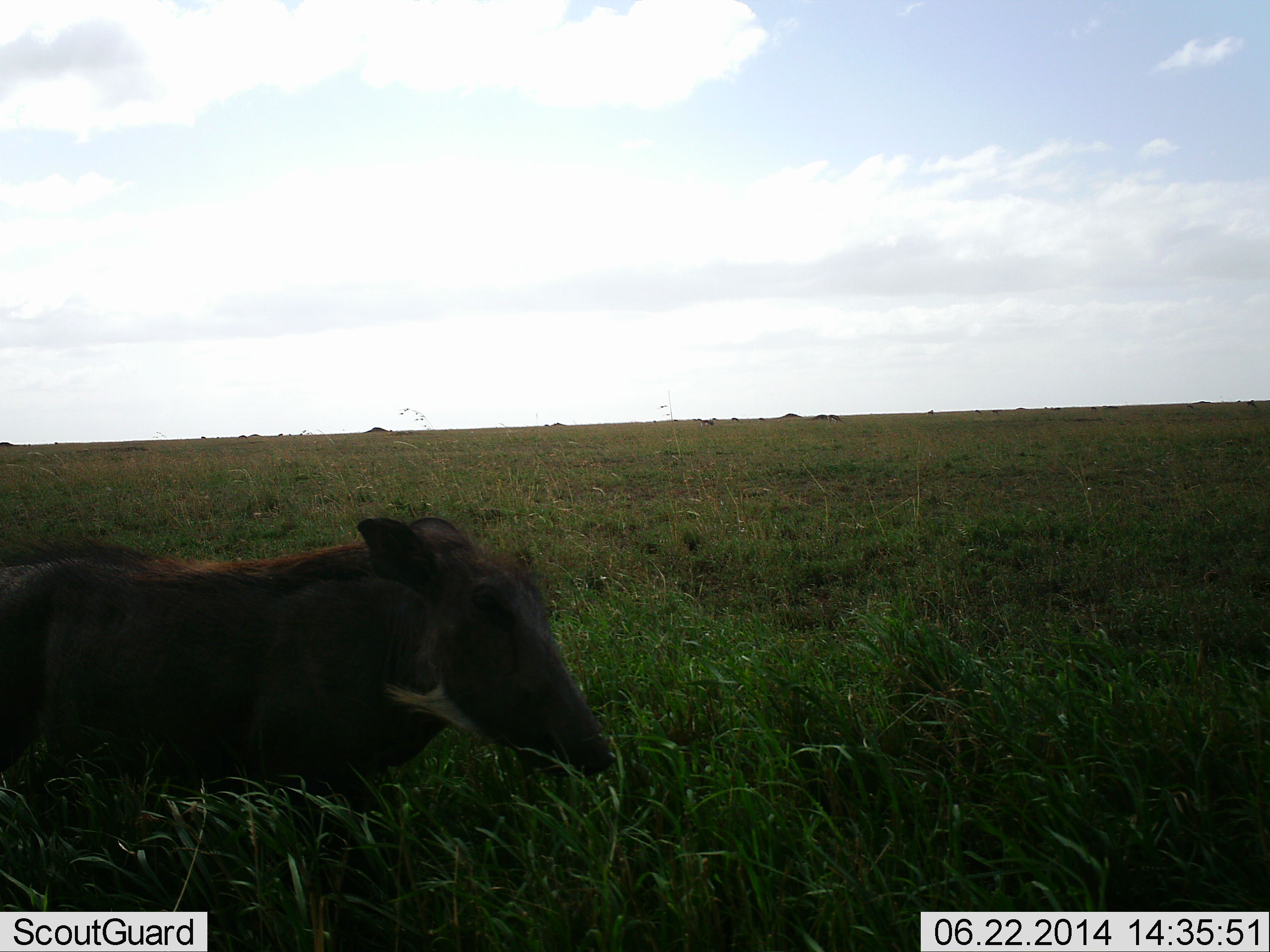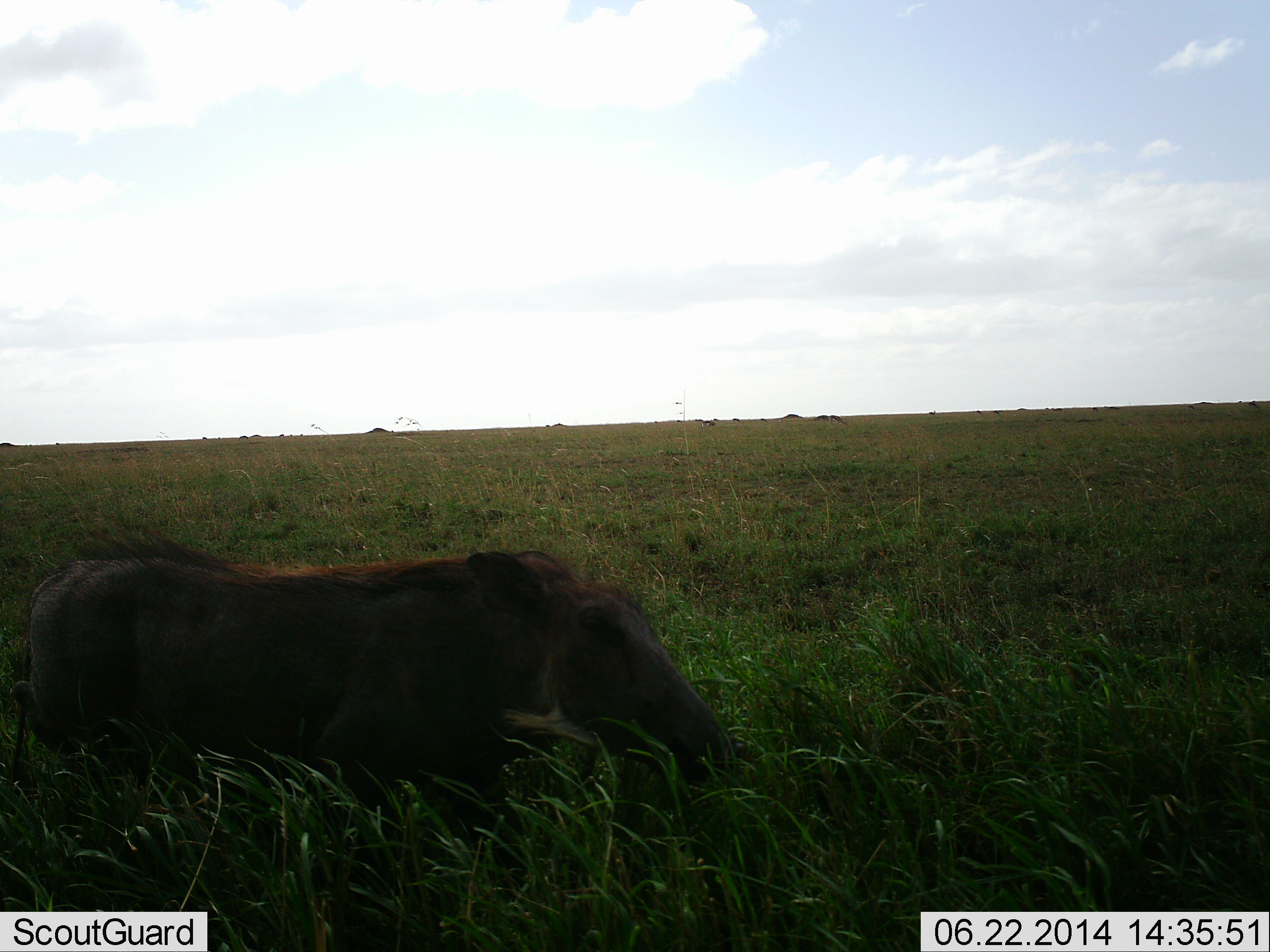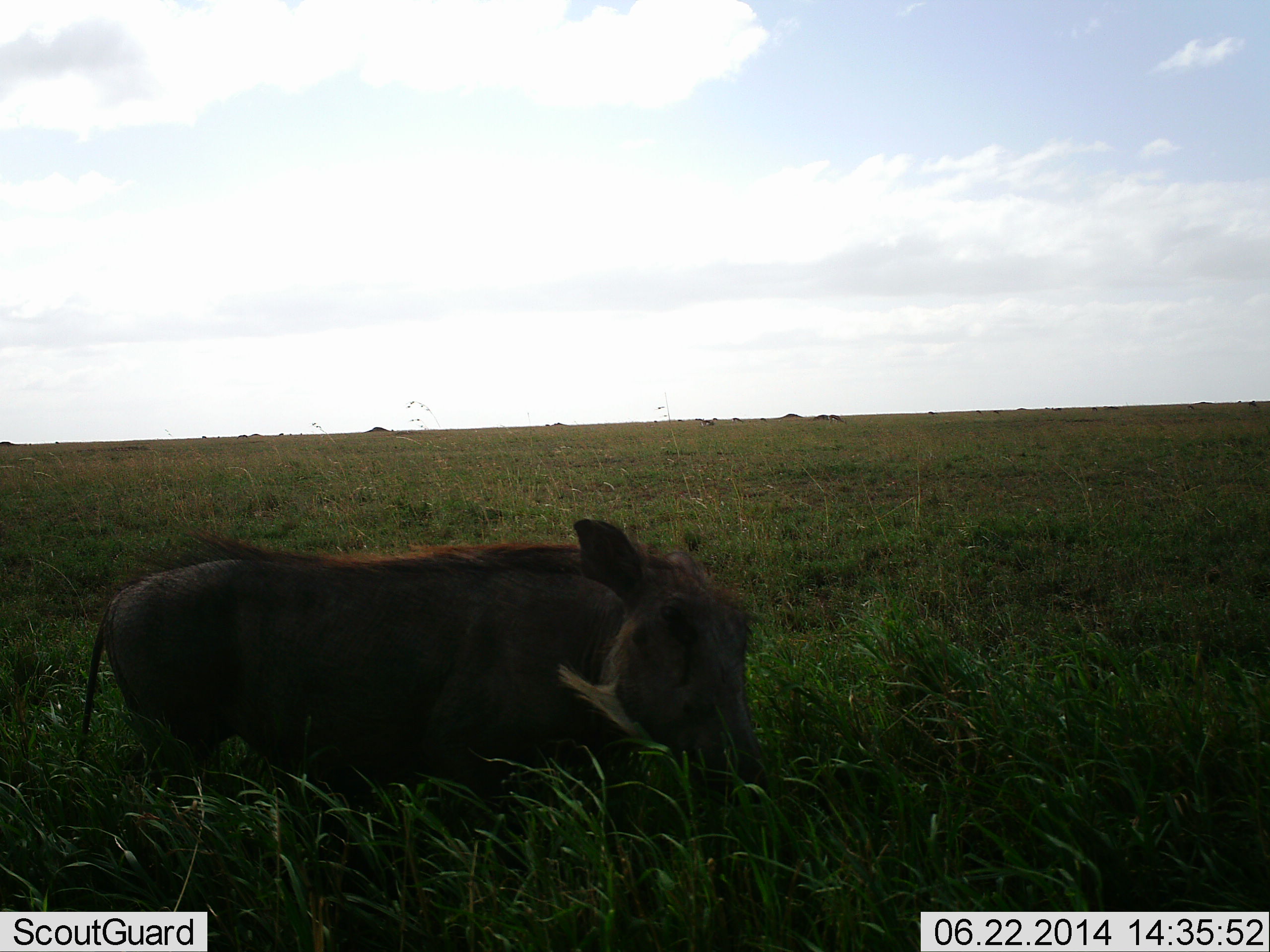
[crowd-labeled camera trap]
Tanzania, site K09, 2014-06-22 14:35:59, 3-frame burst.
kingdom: Animalia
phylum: Chordata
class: Mammalia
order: Artiodactyla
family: Suidae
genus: Phacochoerus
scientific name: Phacochoerus africanus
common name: warthog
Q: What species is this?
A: Warthog (Phacochoerus africanus).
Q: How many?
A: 1.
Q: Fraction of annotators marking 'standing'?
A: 3%.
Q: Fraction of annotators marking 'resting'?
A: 6%.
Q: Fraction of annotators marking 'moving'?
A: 86%.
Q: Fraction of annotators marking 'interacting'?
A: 0%.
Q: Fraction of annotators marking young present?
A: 0%.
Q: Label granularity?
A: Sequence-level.